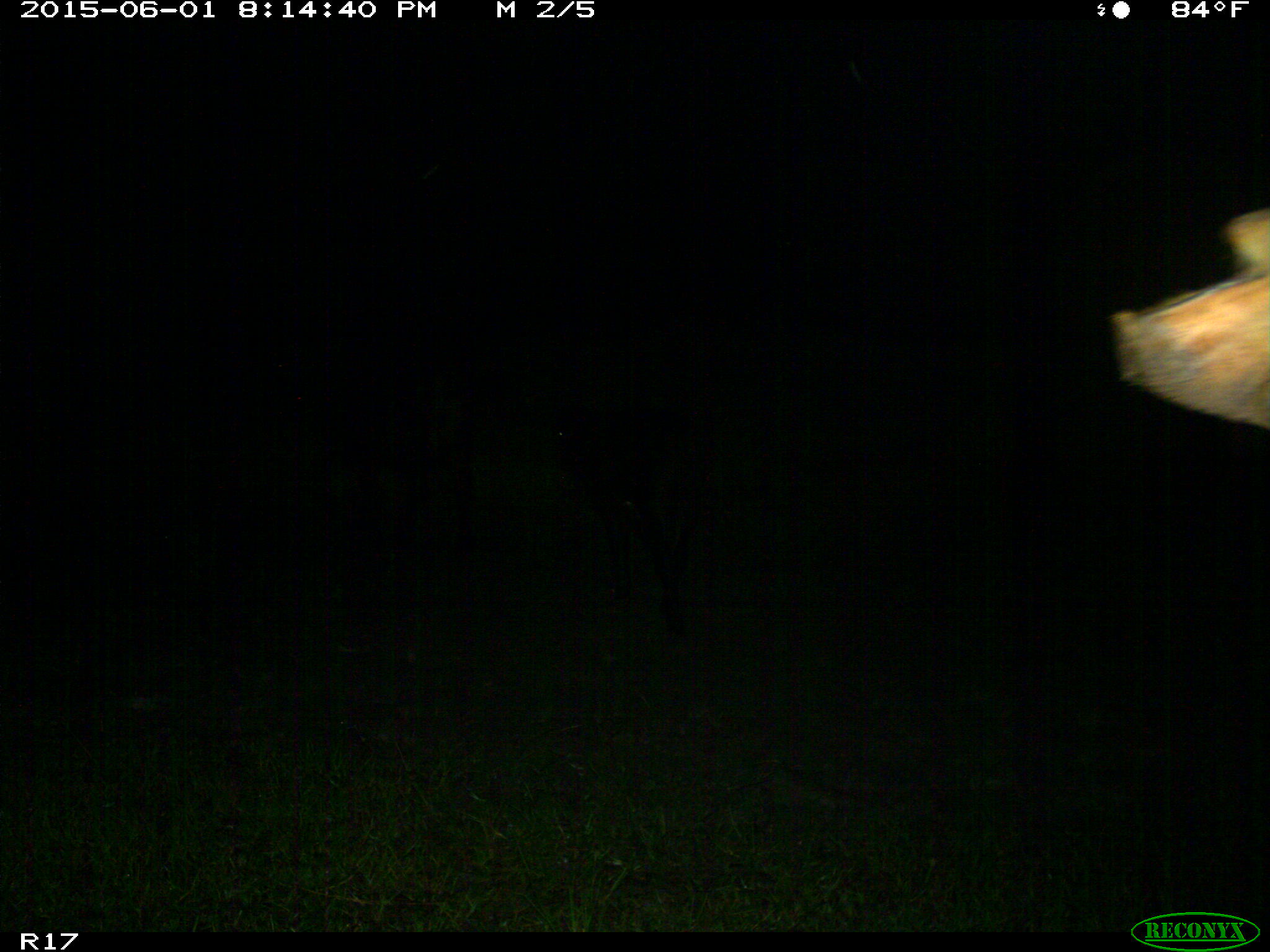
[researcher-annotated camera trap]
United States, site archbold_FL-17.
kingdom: Animalia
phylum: Chordata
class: Mammalia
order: Artiodactyla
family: Bovidae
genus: Bos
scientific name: Bos taurus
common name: domestic cow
Bos taurus (domestic cow).